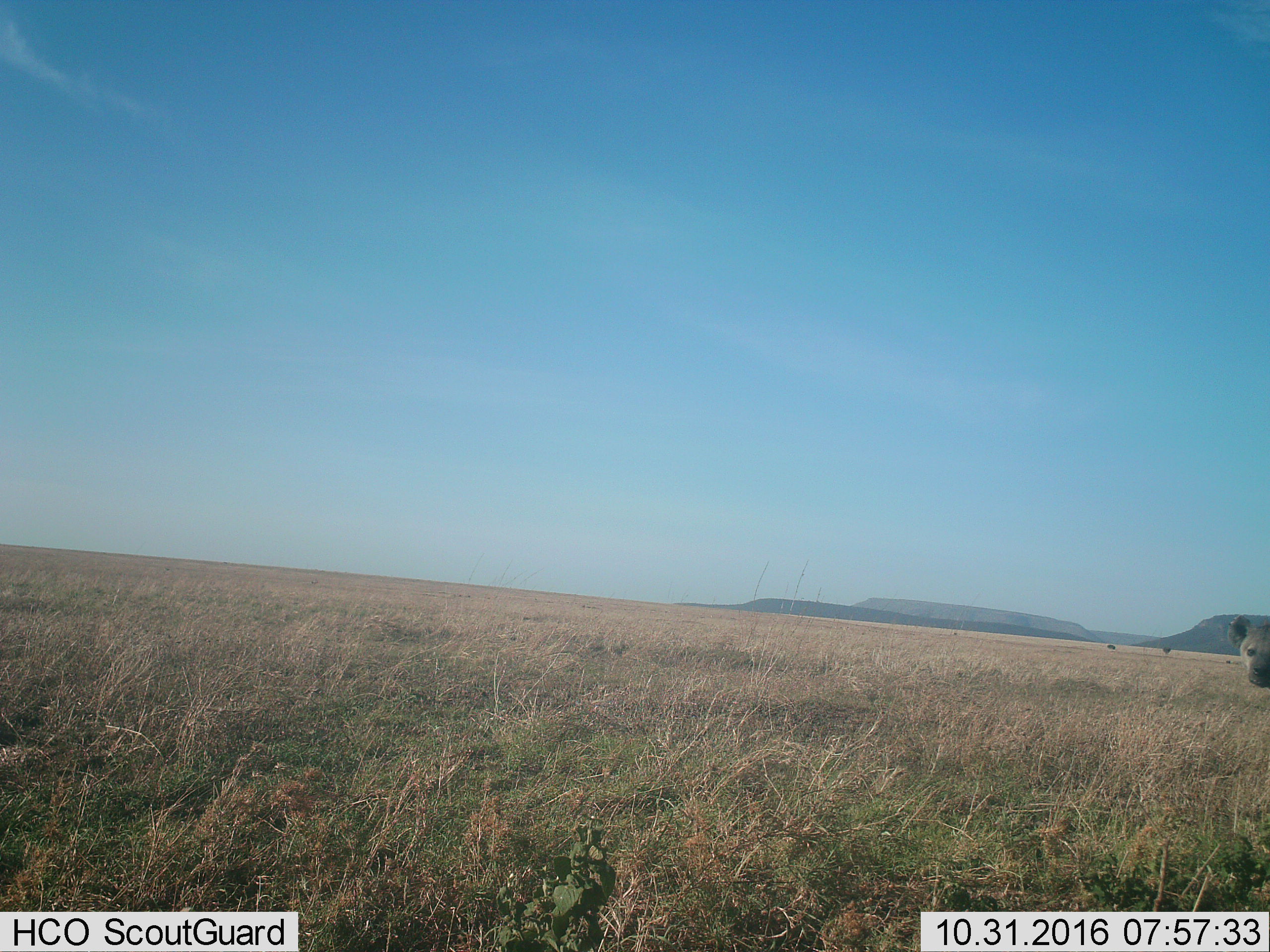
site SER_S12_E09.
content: unidentified animal